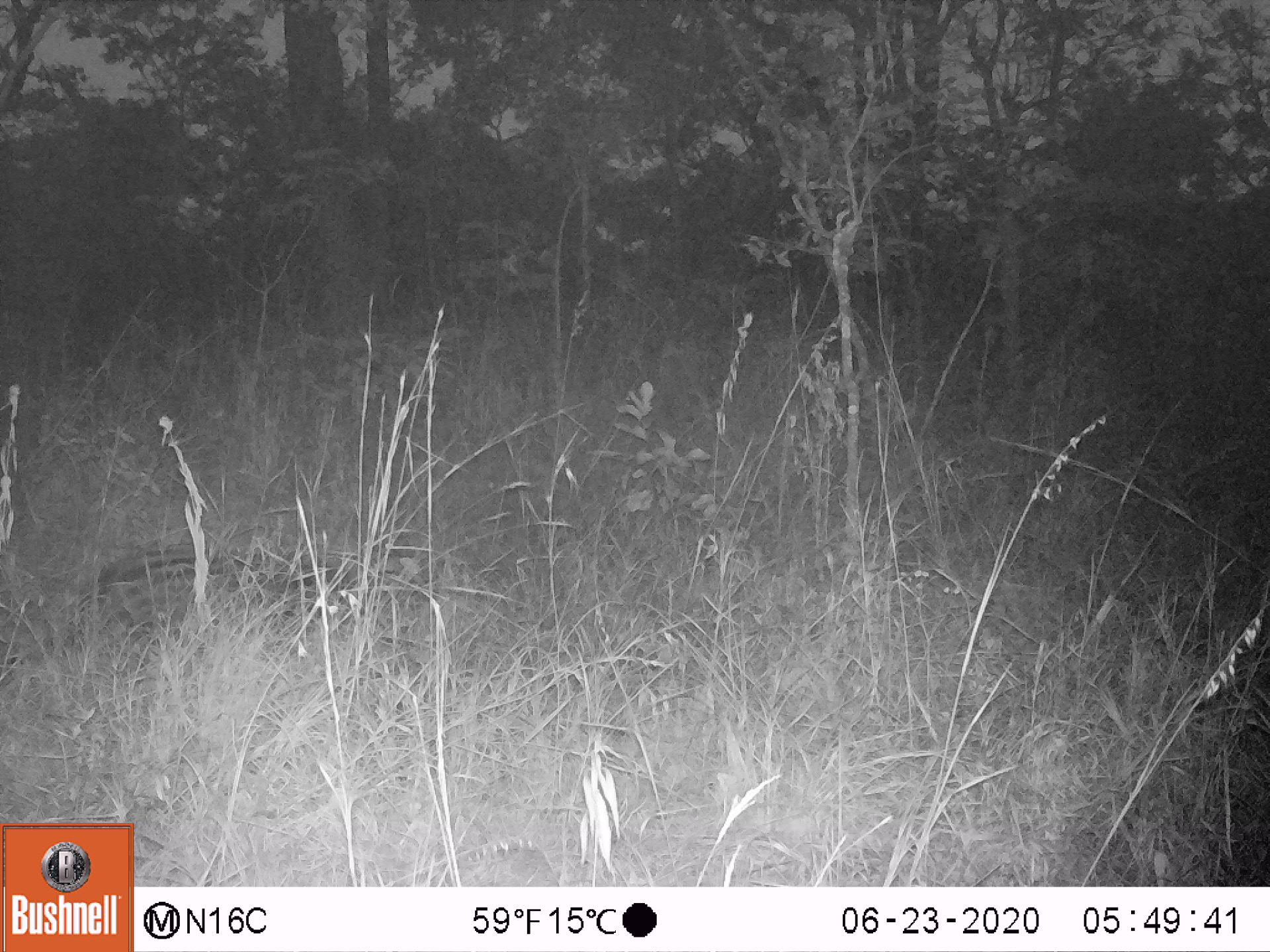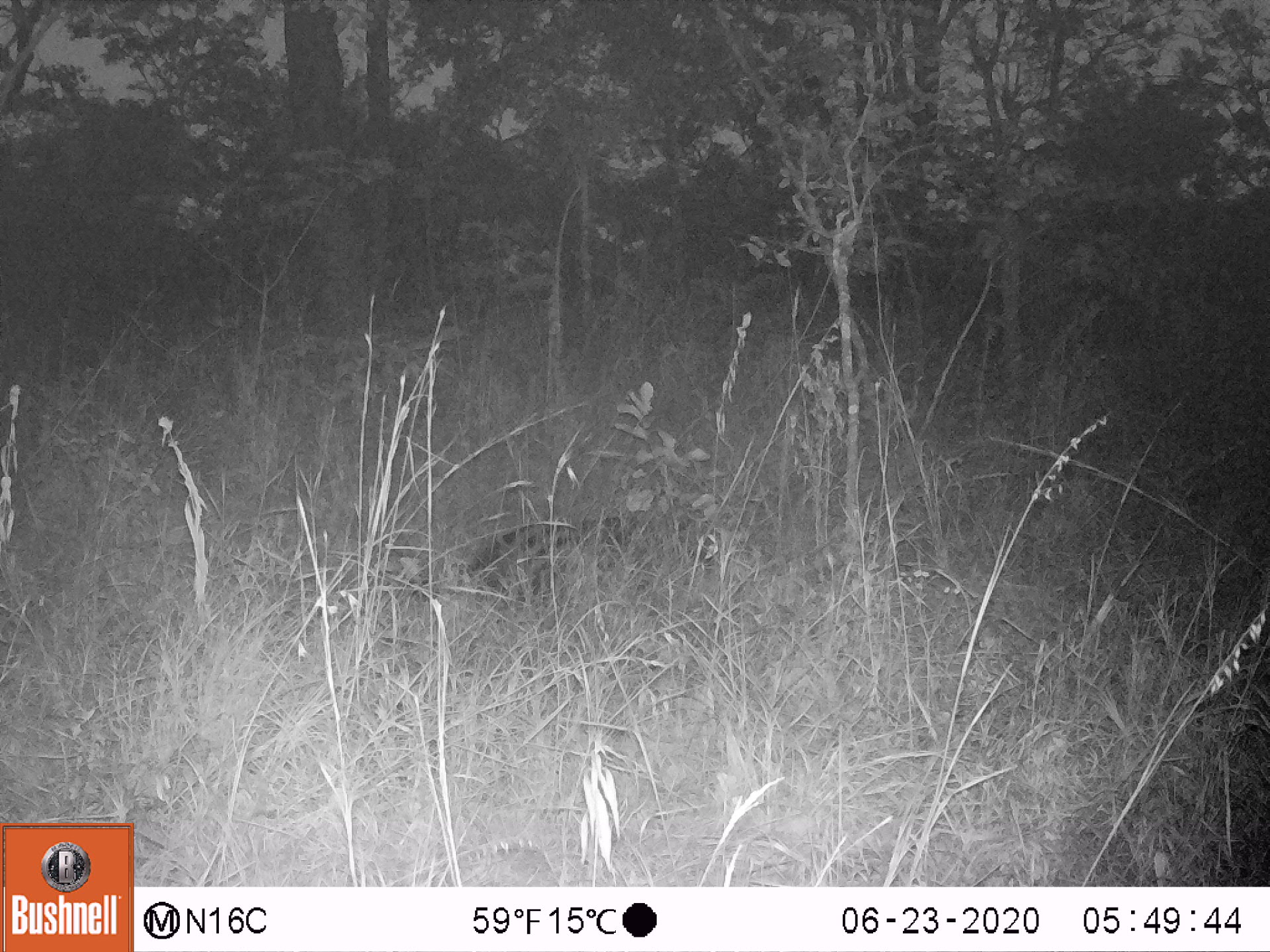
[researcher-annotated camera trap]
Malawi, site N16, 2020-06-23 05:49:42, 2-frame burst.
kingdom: Animalia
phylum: Chordata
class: Mammalia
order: Carnivora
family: Viverridae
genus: Civettictis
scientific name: Civettictis civetta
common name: african civet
African civet (Civettictis civetta), count 1.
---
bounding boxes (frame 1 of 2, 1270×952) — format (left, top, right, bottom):
african civet: (56, 542, 384, 601)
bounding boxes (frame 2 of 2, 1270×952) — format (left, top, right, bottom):
african civet: (405, 498, 703, 606)